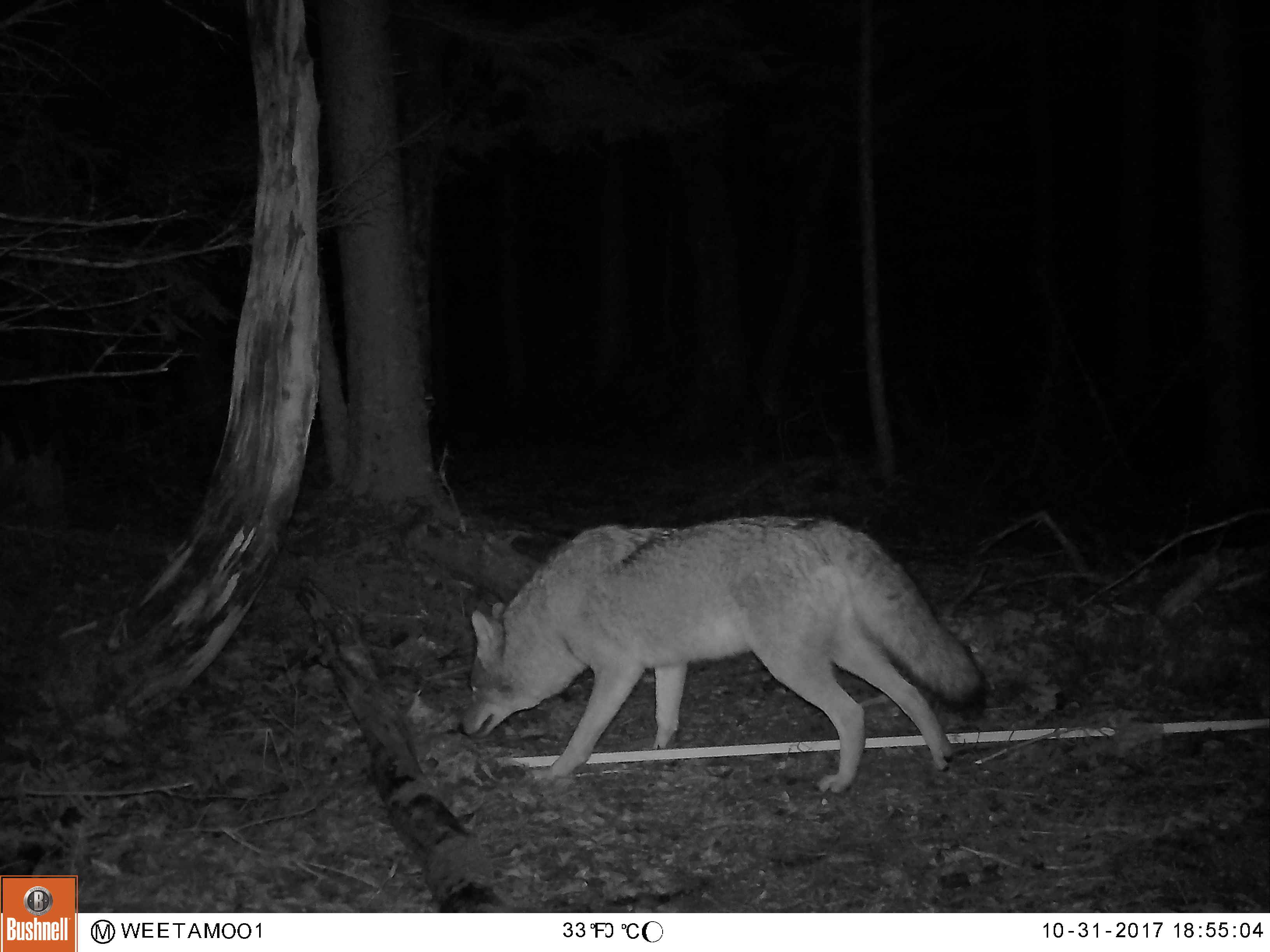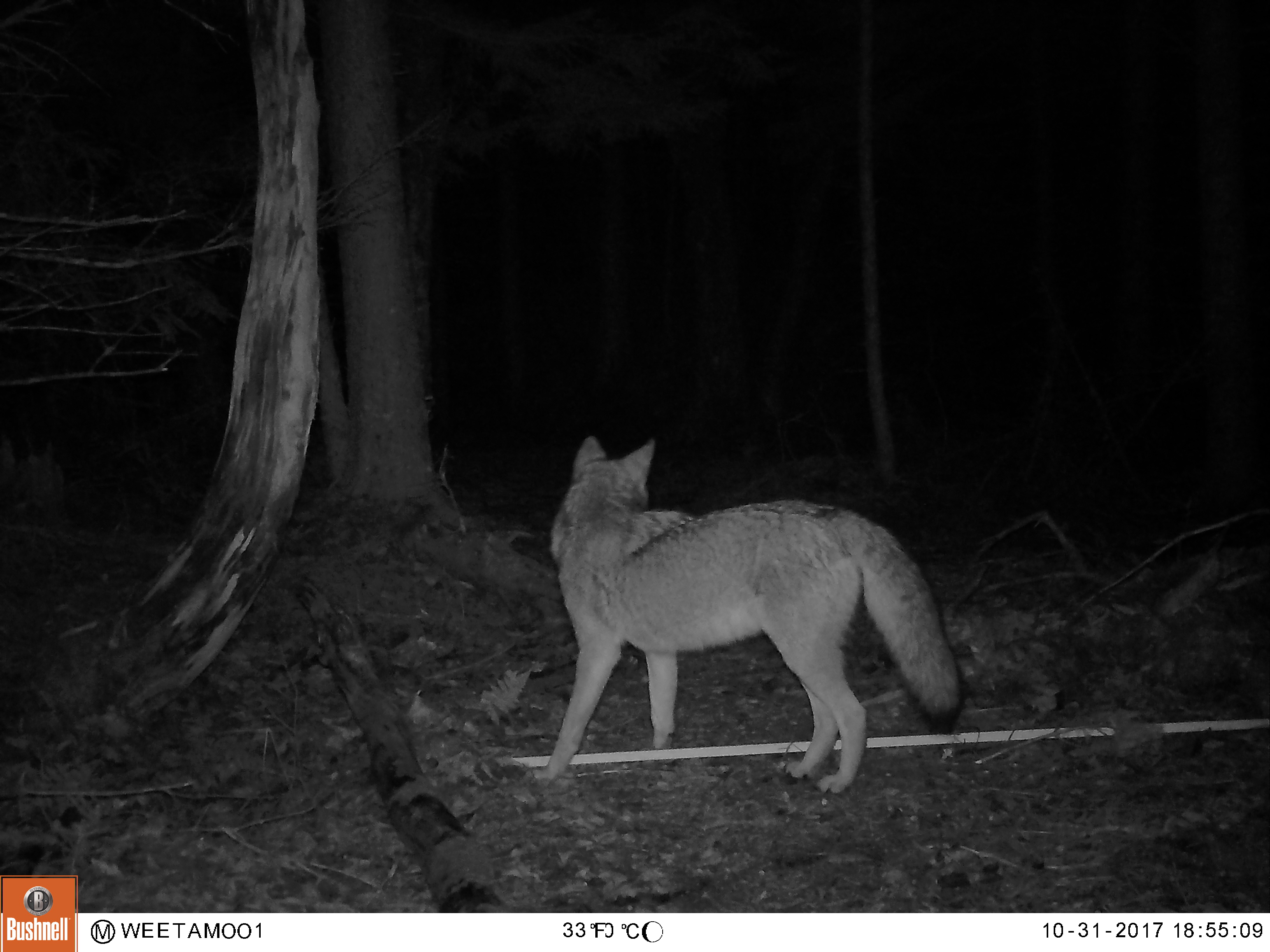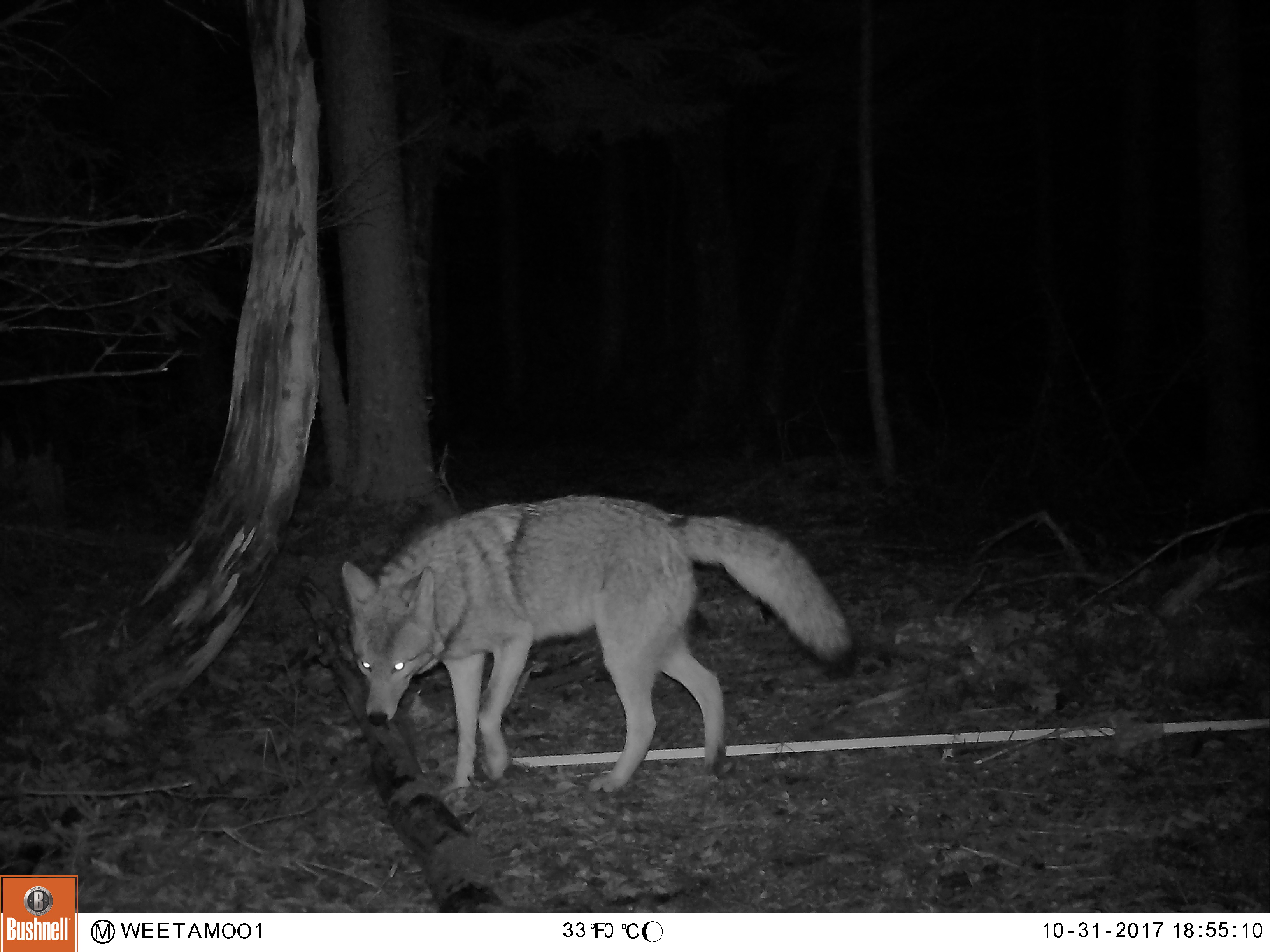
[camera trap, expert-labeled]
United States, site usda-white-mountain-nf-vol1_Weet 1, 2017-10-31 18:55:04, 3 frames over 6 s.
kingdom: Animalia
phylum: Chordata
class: Mammalia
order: Carnivora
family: Canidae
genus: Canis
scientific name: Canis latrans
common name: coyote